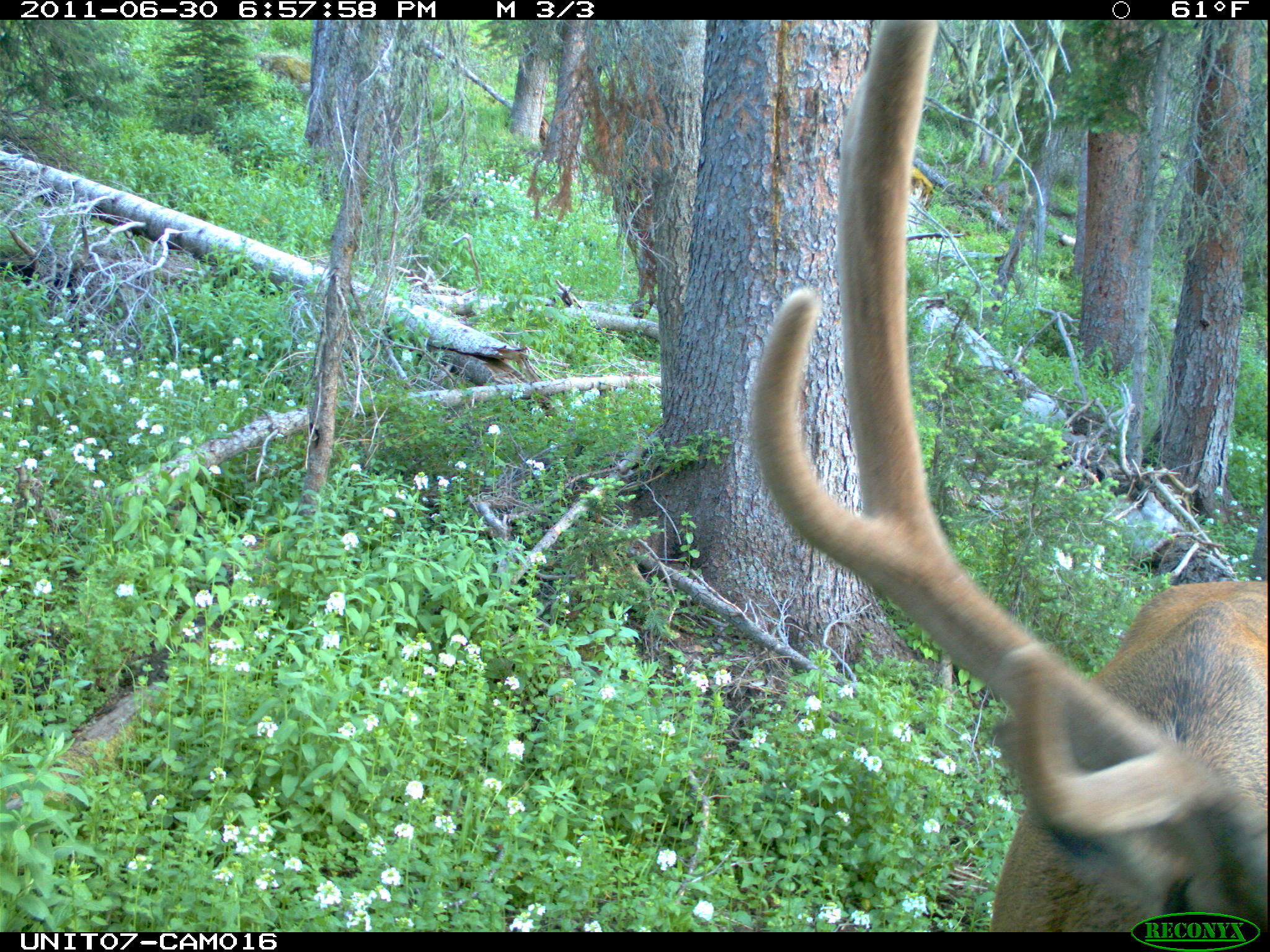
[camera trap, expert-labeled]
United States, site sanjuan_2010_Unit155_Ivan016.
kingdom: Animalia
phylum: Chordata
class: Mammalia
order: Artiodactyla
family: Cervidae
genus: Cervus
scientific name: Cervus elaphus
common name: red deer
Cervus elaphus (red deer).